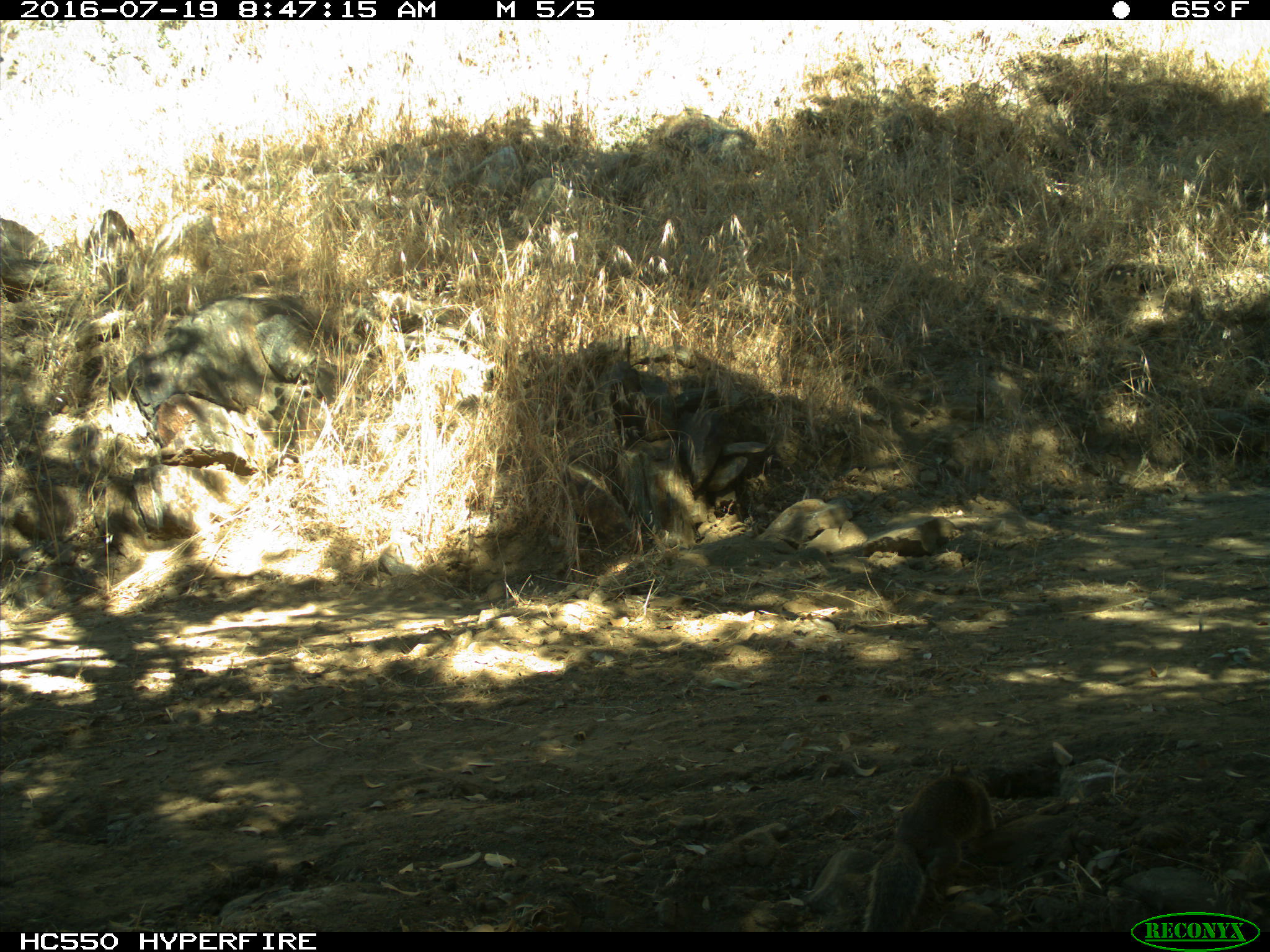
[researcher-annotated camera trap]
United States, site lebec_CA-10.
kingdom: Animalia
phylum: Chordata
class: Mammalia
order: Rodentia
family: Sciuridae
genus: Otospermophilus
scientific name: Otospermophilus beecheyi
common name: california ground squirrel